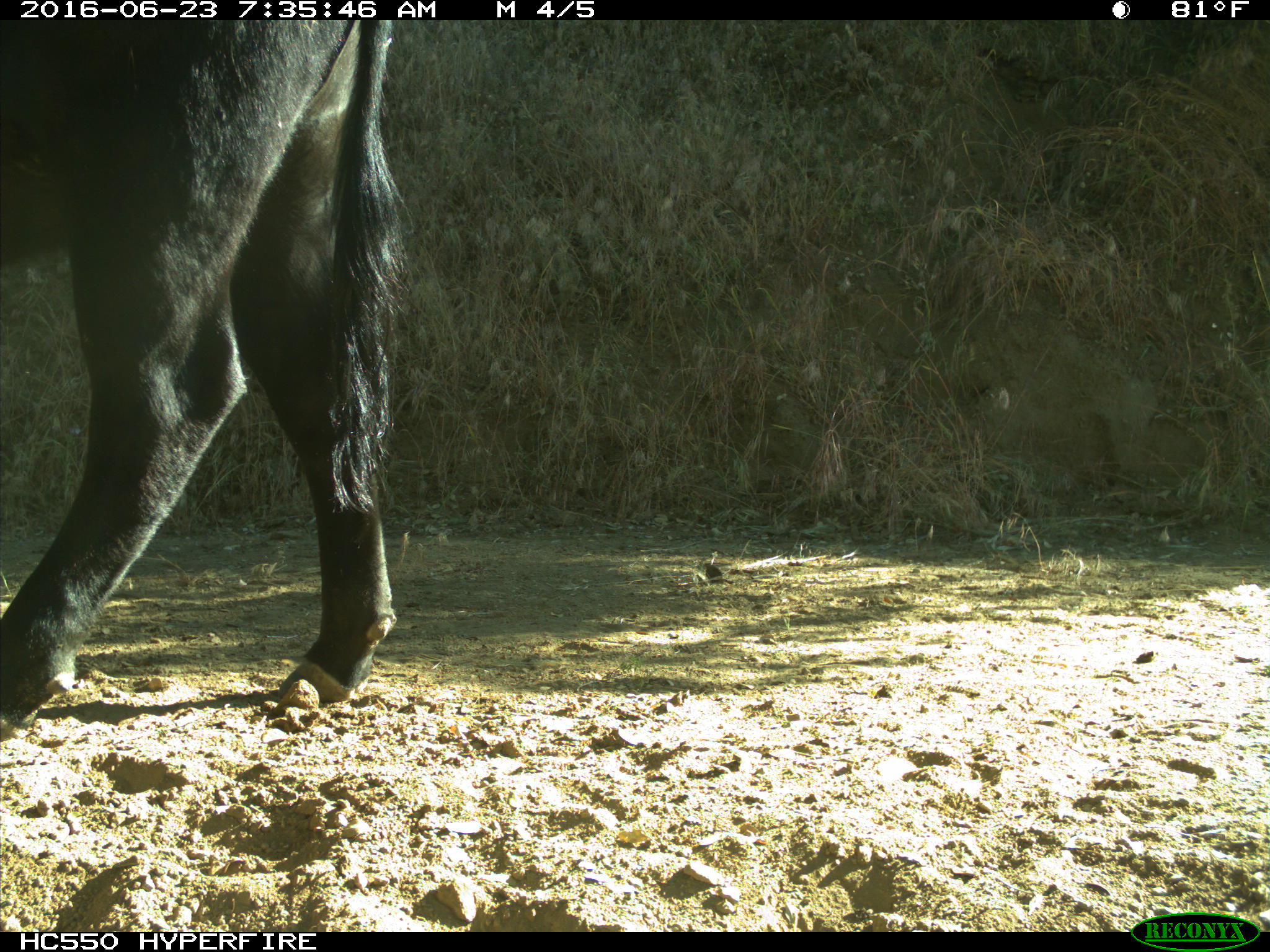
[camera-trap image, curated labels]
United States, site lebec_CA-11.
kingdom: Animalia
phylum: Chordata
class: Mammalia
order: Artiodactyla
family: Bovidae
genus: Bos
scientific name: Bos taurus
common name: domestic cow